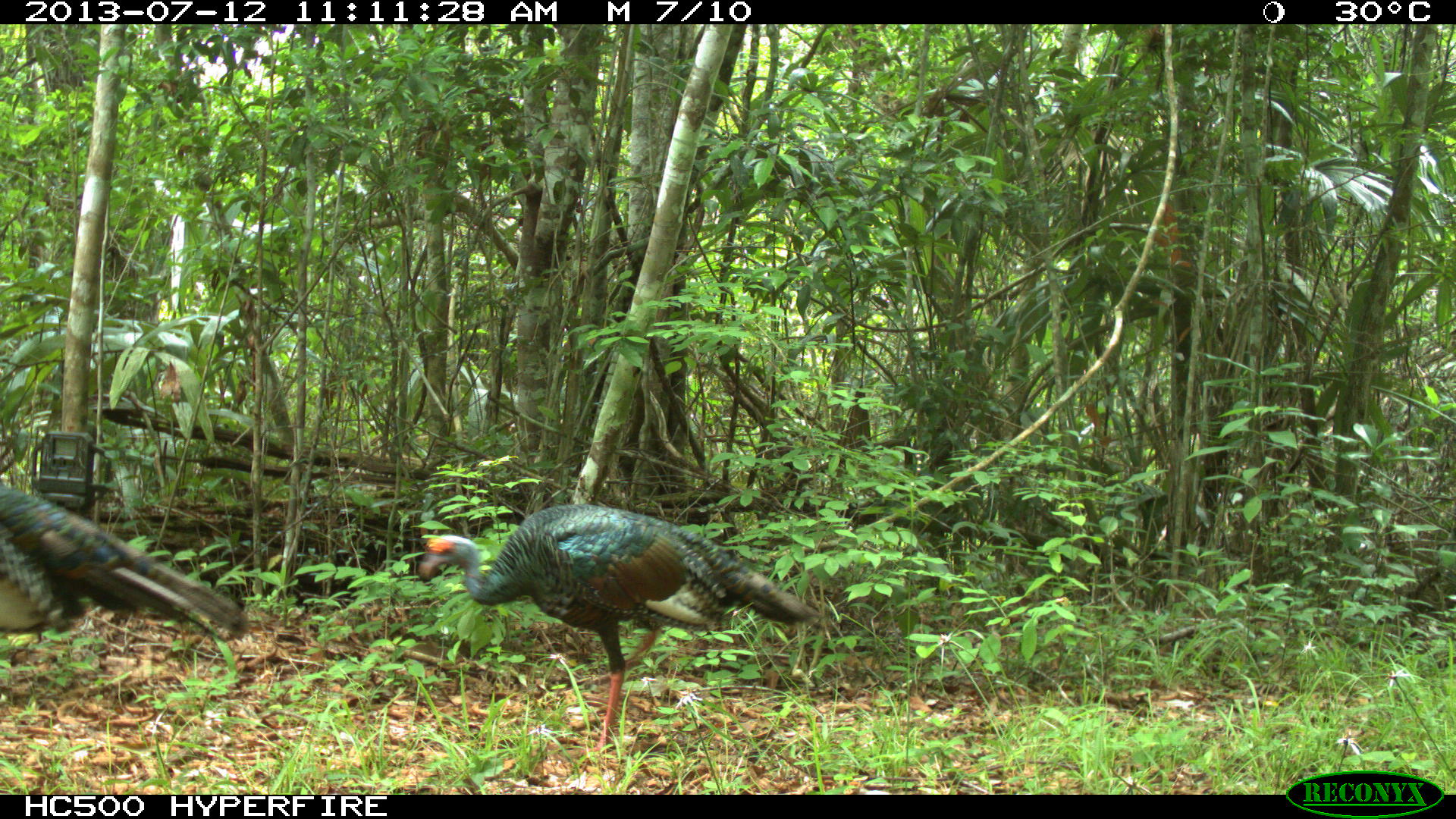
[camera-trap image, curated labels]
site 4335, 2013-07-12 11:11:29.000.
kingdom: Animalia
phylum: Chordata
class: Aves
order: Galliformes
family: Phasianidae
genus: Meleagris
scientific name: Meleagris ocellata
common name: ocellated turkey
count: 2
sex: female